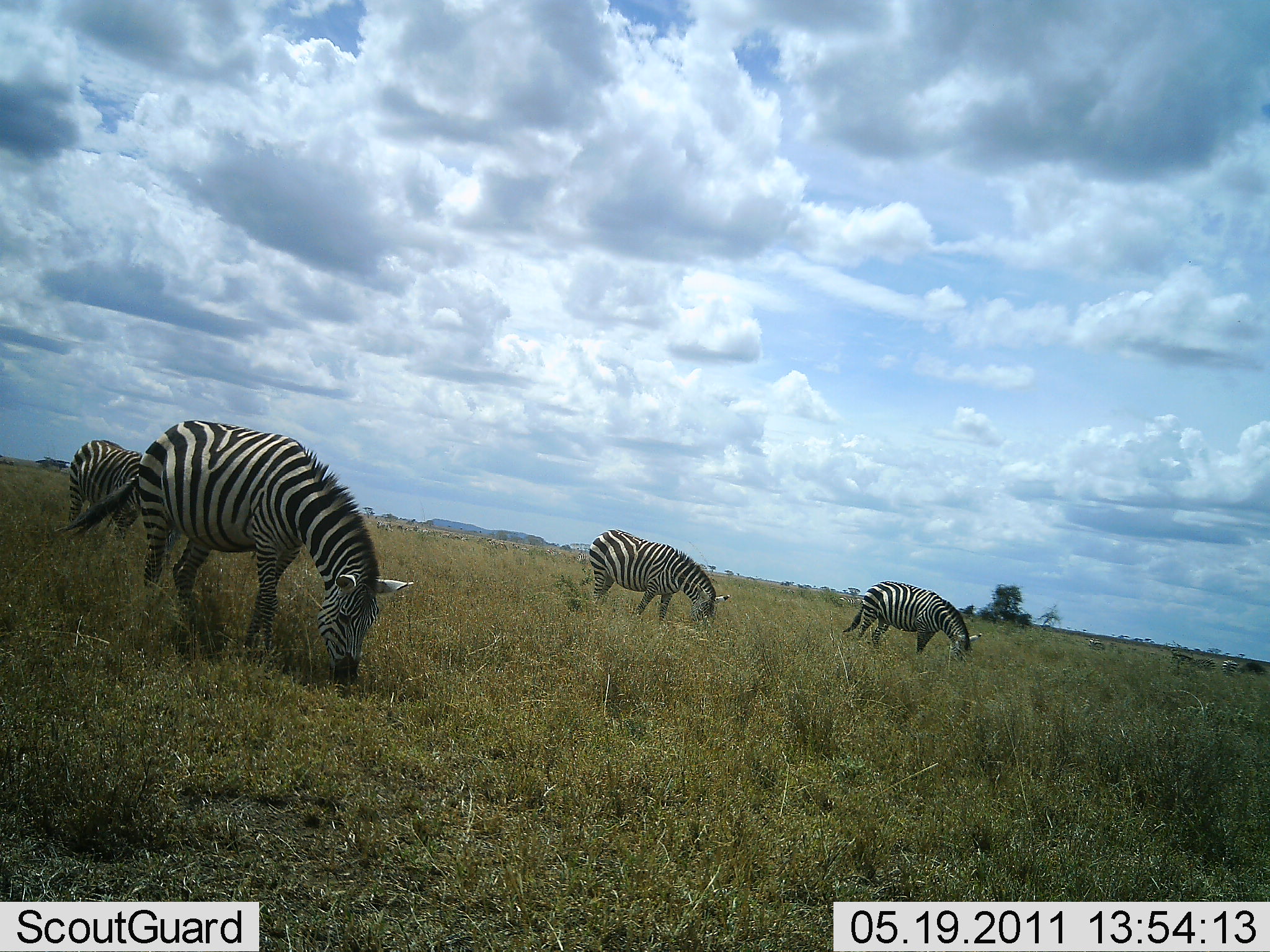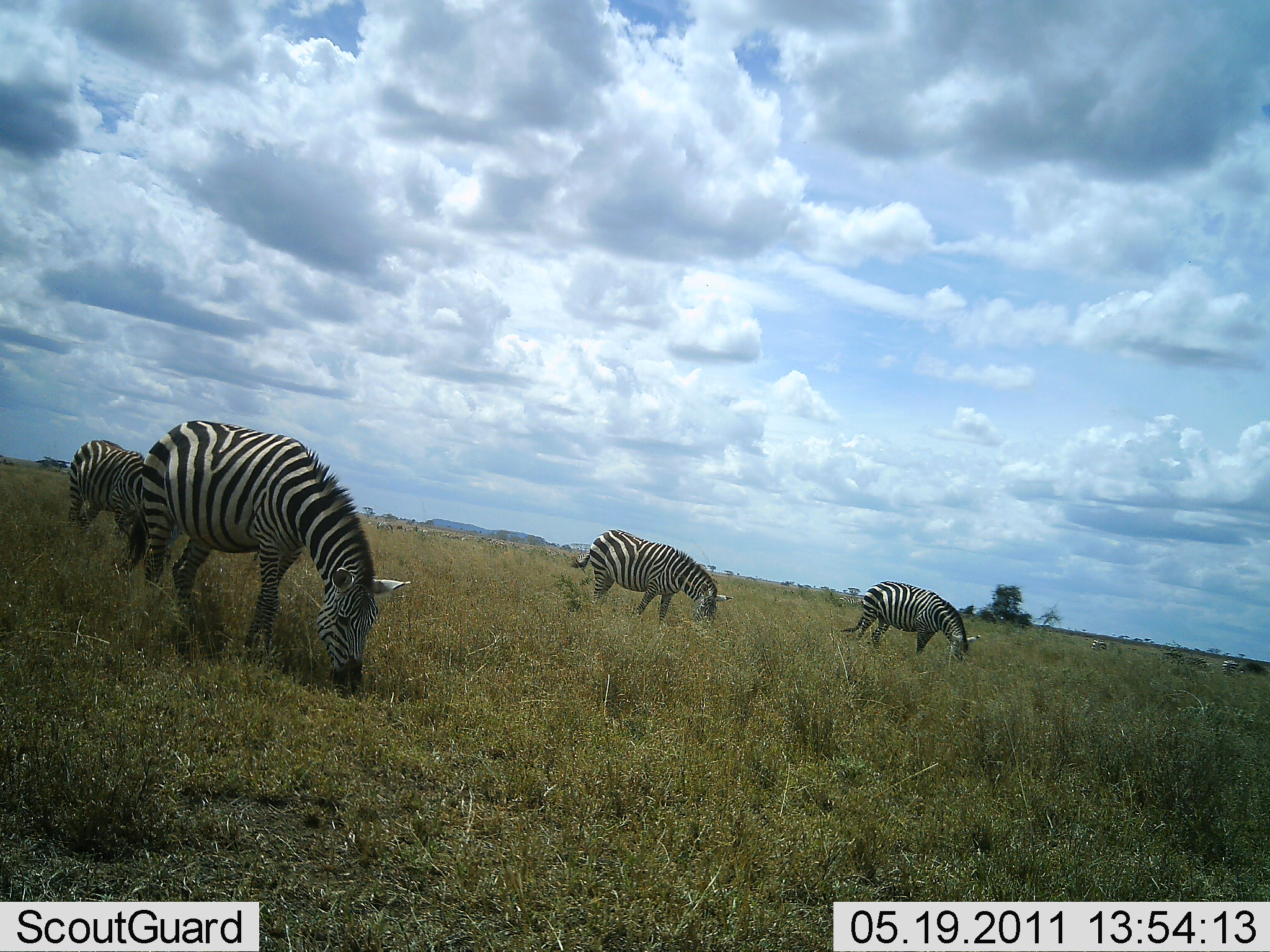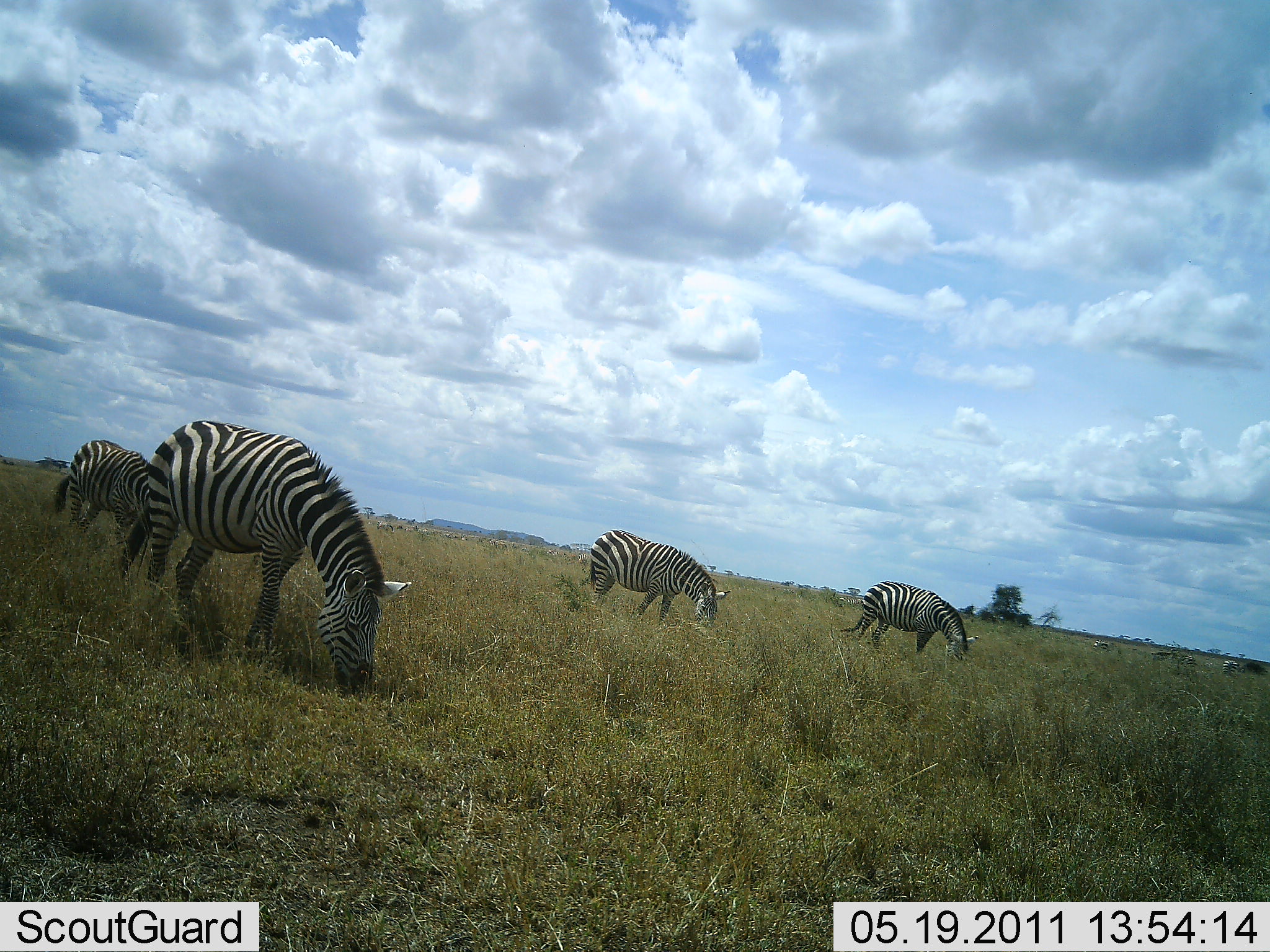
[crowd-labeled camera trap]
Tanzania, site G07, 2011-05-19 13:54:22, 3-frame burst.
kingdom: Animalia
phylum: Chordata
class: Mammalia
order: Perissodactyla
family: Equidae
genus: Equus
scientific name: Equus quagga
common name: plains zebra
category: zebra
Zebra (plains zebra) (Equus quagga), count 4. Behavior (volunteer vote fractions): standing 22%, resting 0%, moving 0%, interacting 0%. Young present (vote fraction): 0%. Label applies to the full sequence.